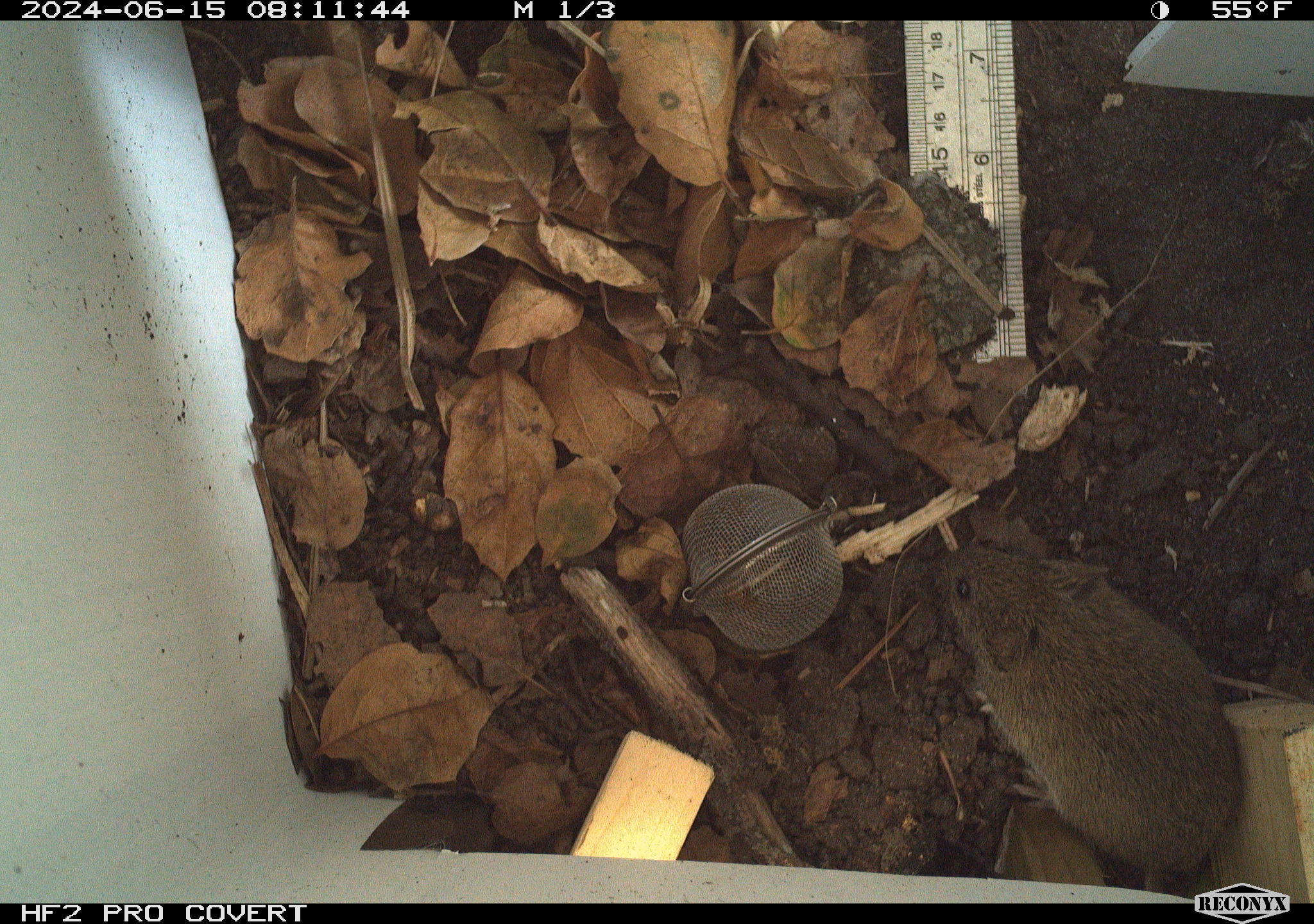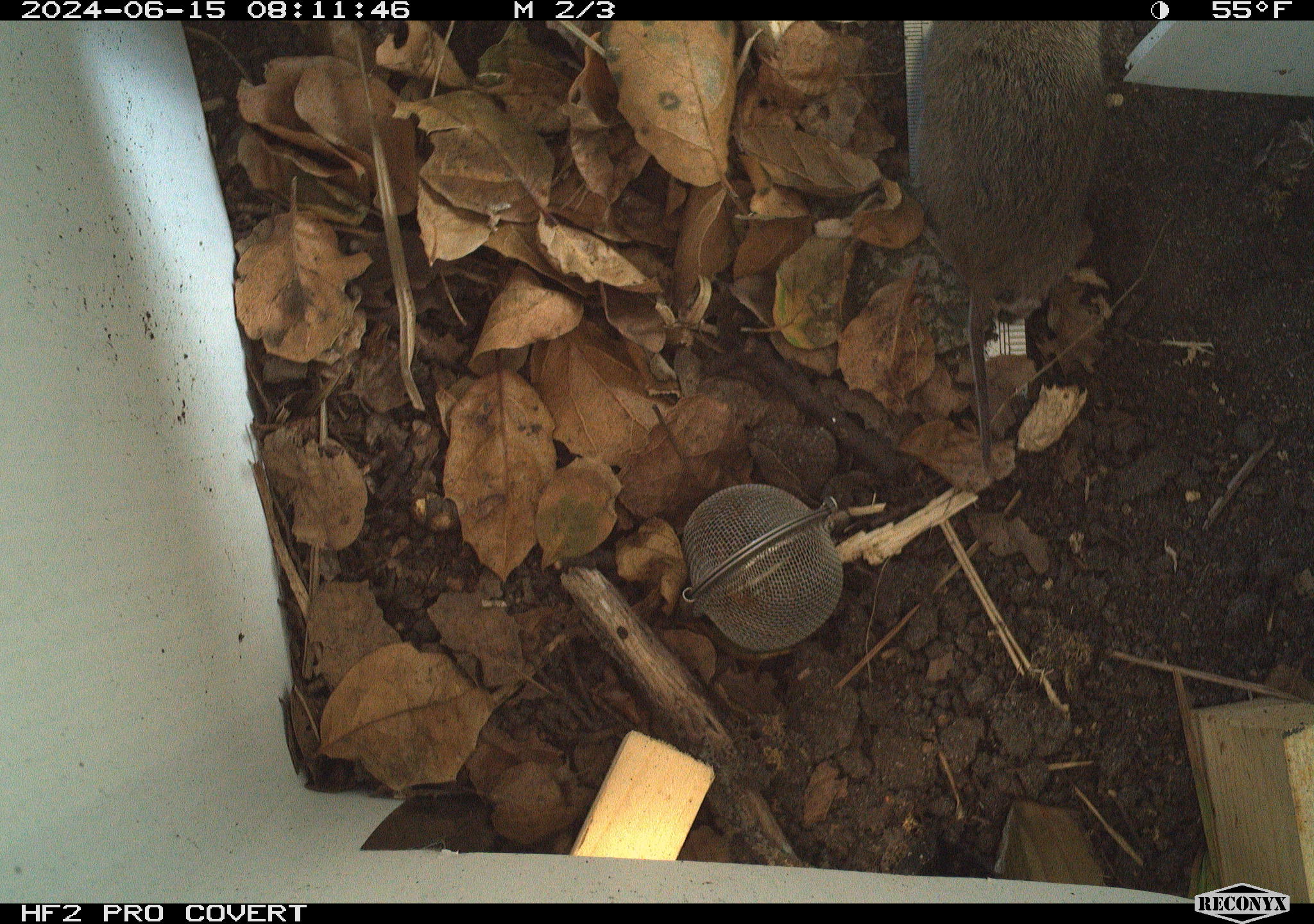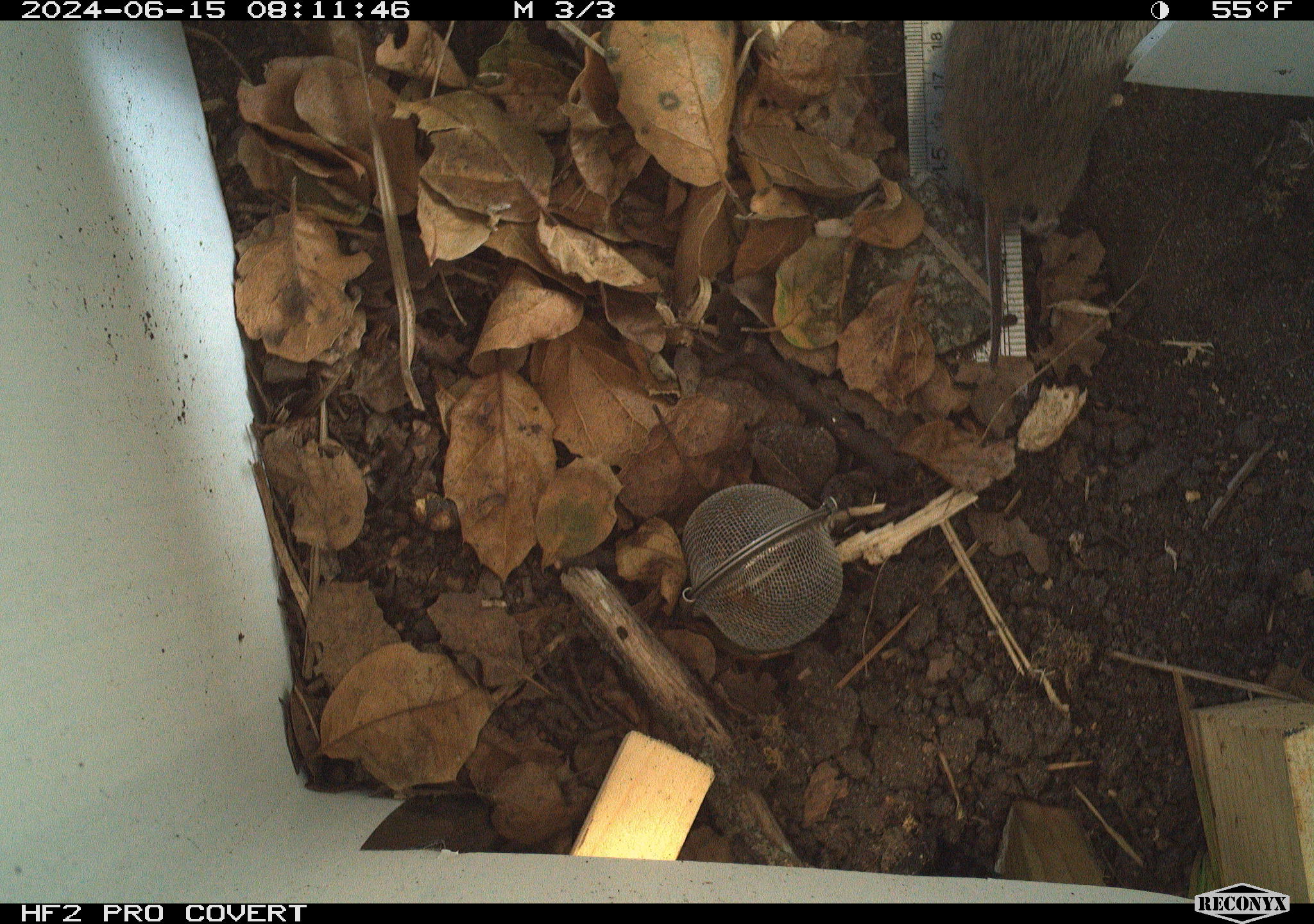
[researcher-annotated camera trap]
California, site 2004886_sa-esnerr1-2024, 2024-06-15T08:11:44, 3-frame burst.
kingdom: Animalia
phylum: Chordata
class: Mammalia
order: Rodentia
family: Cricetidae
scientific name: Cricetidae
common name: hamsters, voles, lemmings, and allies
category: cricetidae family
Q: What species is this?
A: Cricetidae family (hamsters, voles, lemmings, and allies) (Cricetidae).